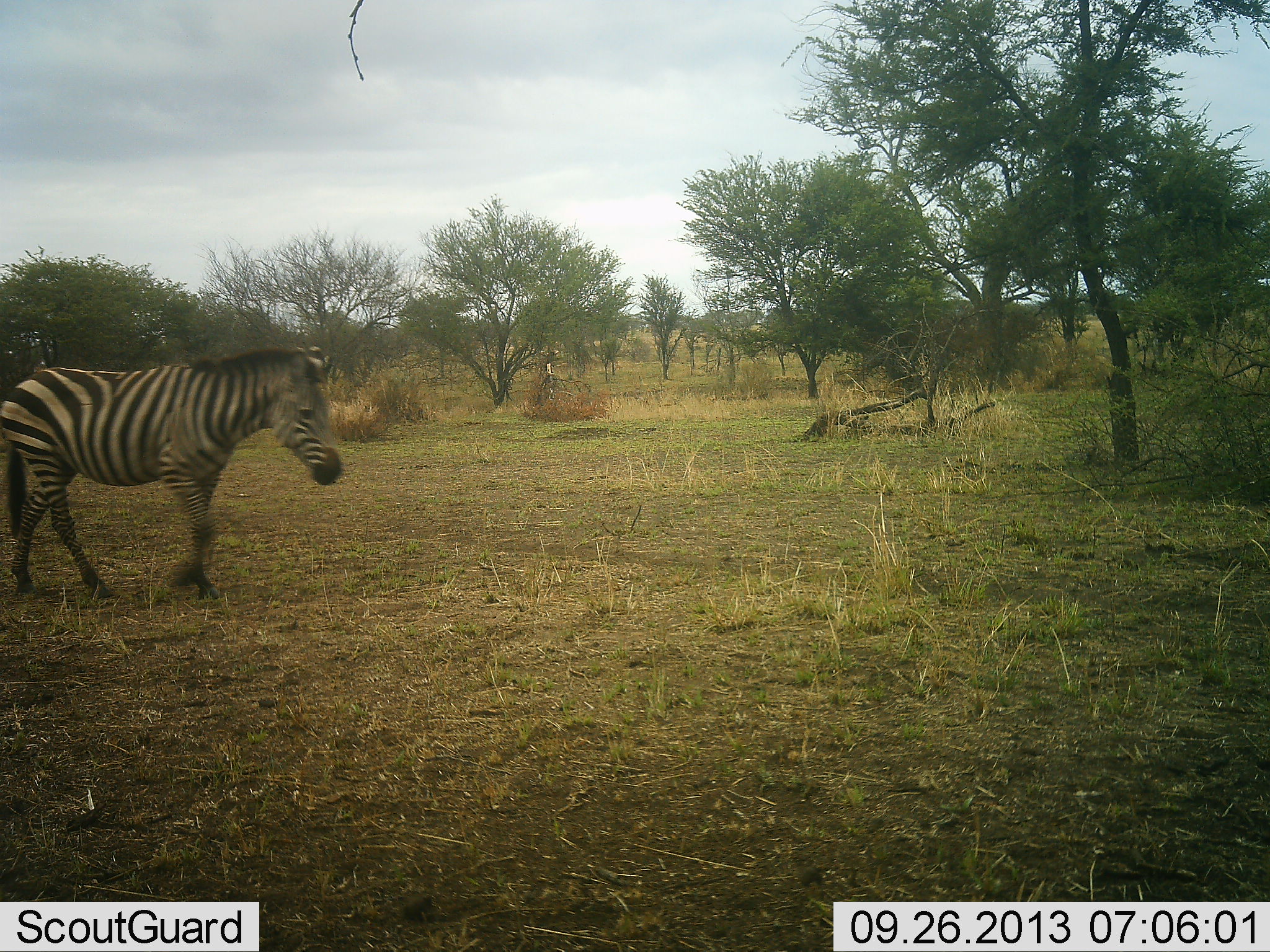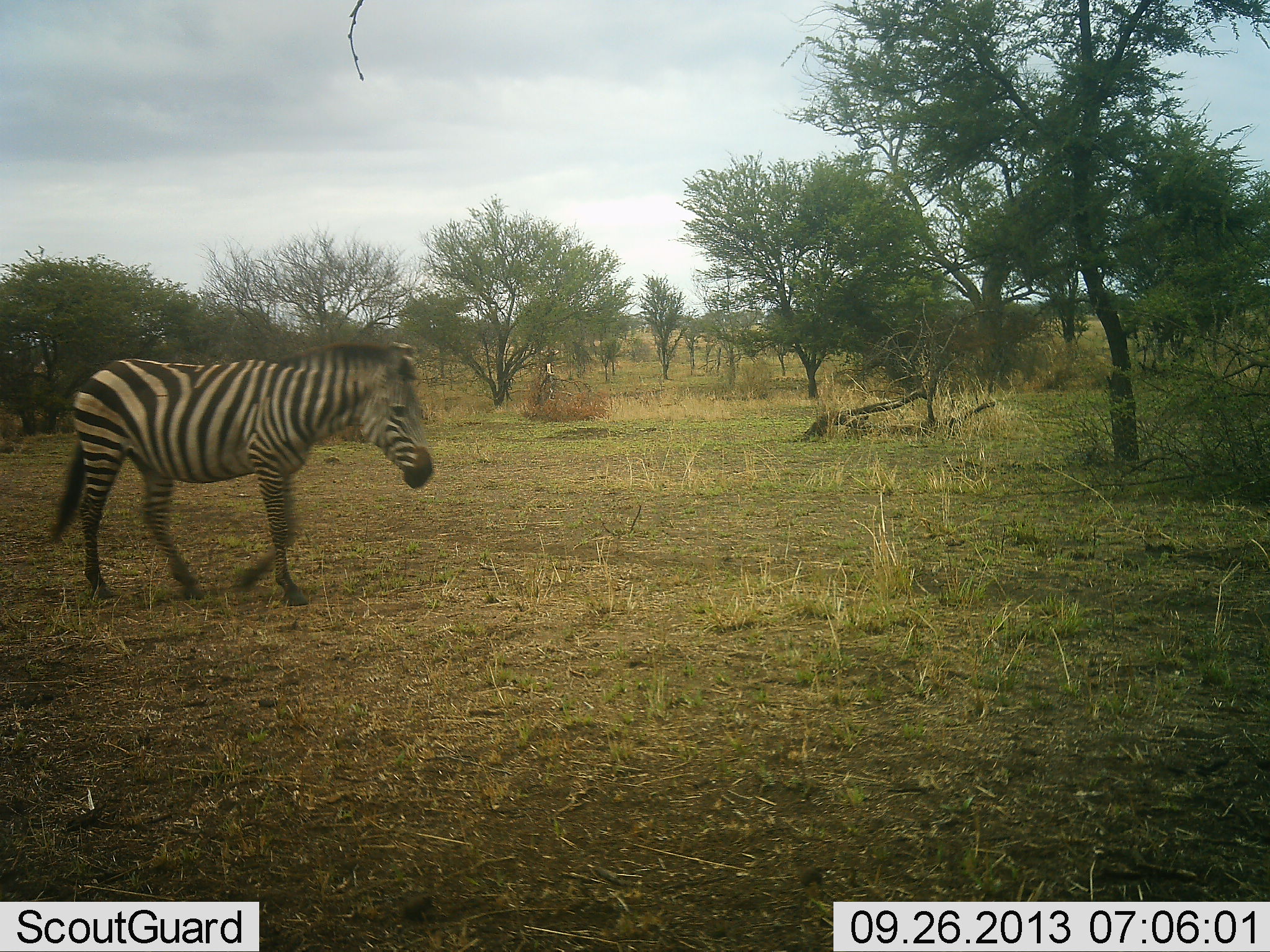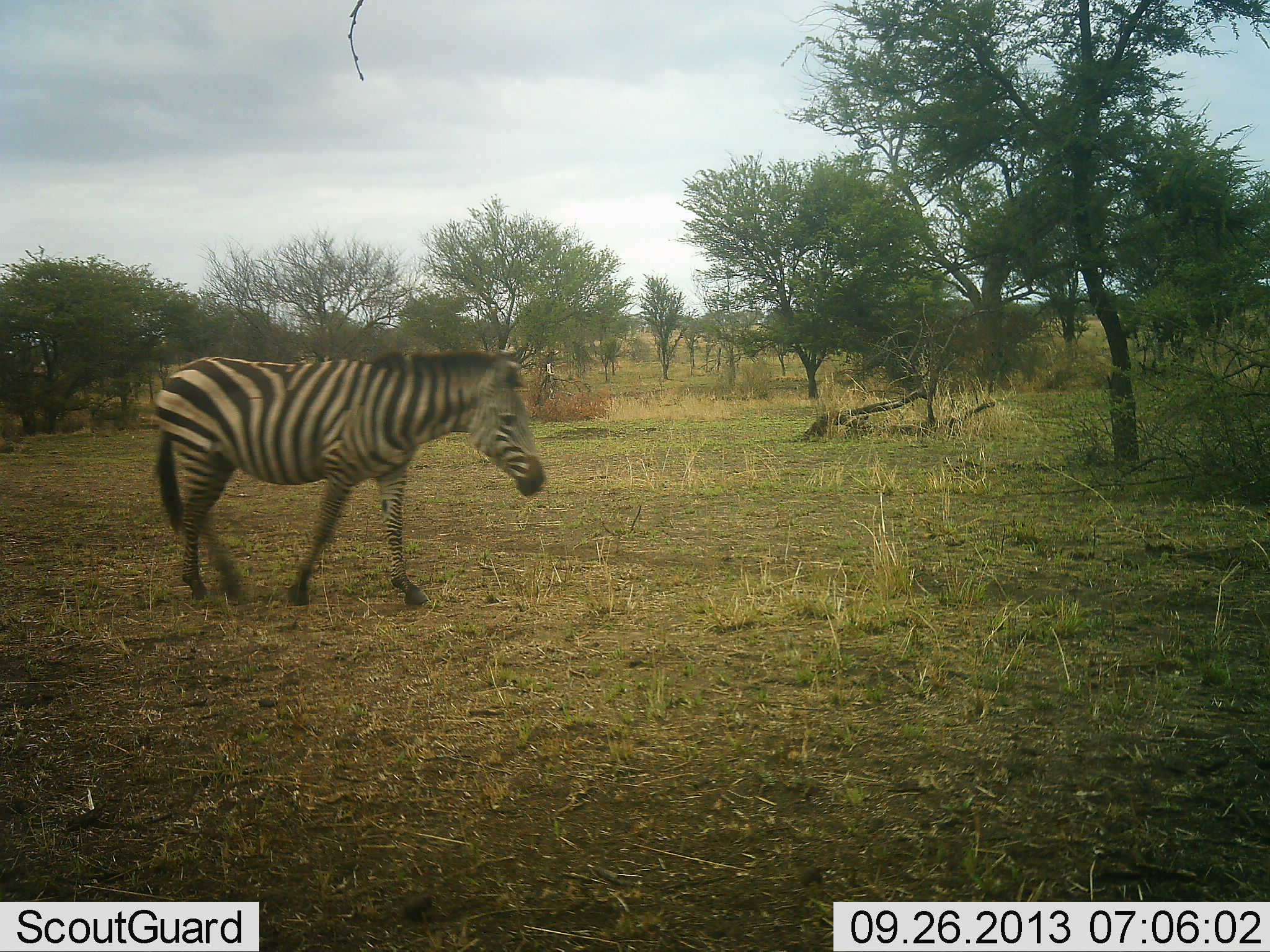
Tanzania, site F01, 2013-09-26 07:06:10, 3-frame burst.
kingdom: Animalia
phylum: Chordata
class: Mammalia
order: Perissodactyla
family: Equidae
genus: Equus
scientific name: Equus quagga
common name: plains zebra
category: zebra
Zebra (plains zebra) (Equus quagga), count 1. Behavior (volunteer vote fractions): standing 0%, resting 0%, moving 96%, interacting 0%. Young present (vote fraction): 0%. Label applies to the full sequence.